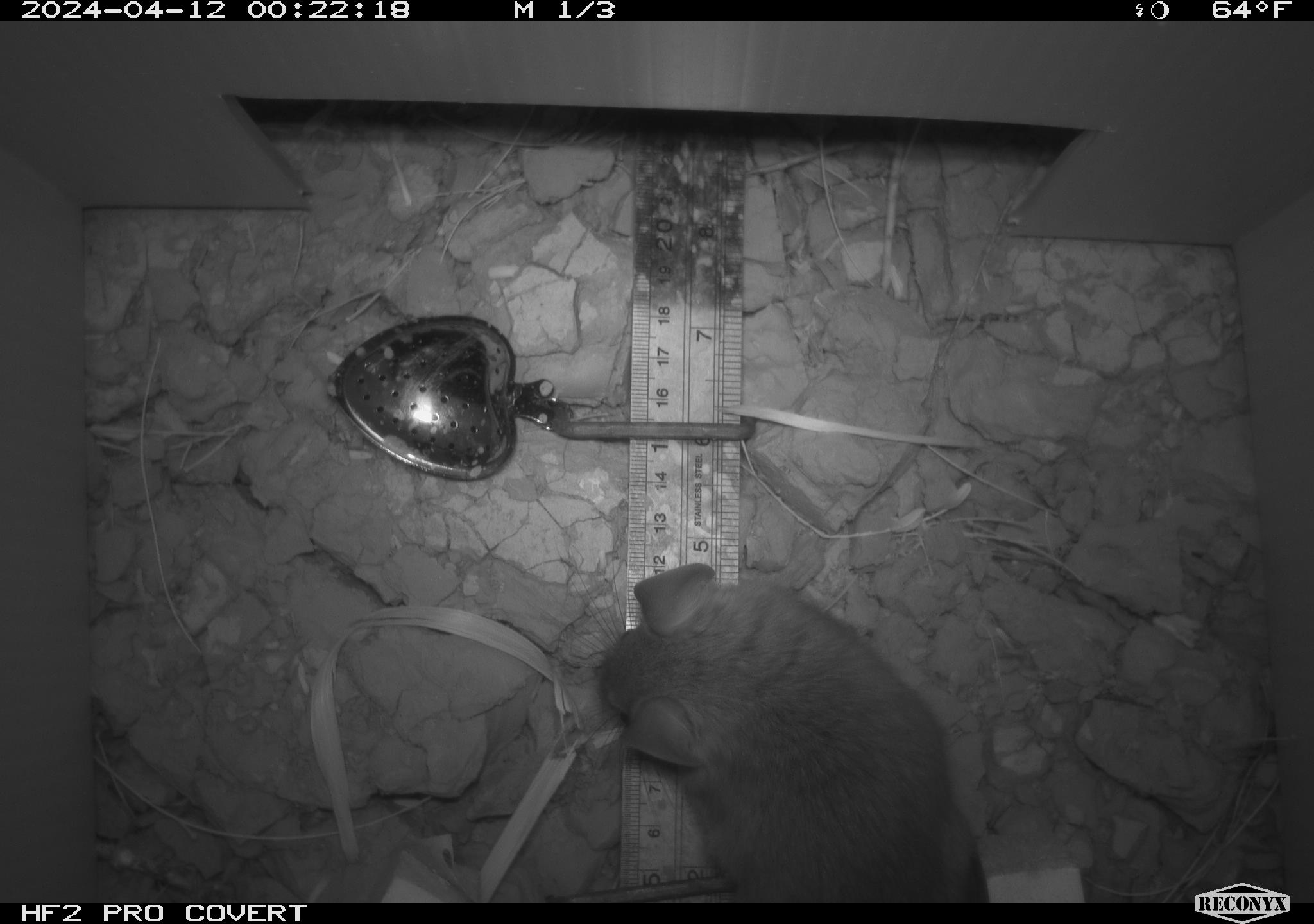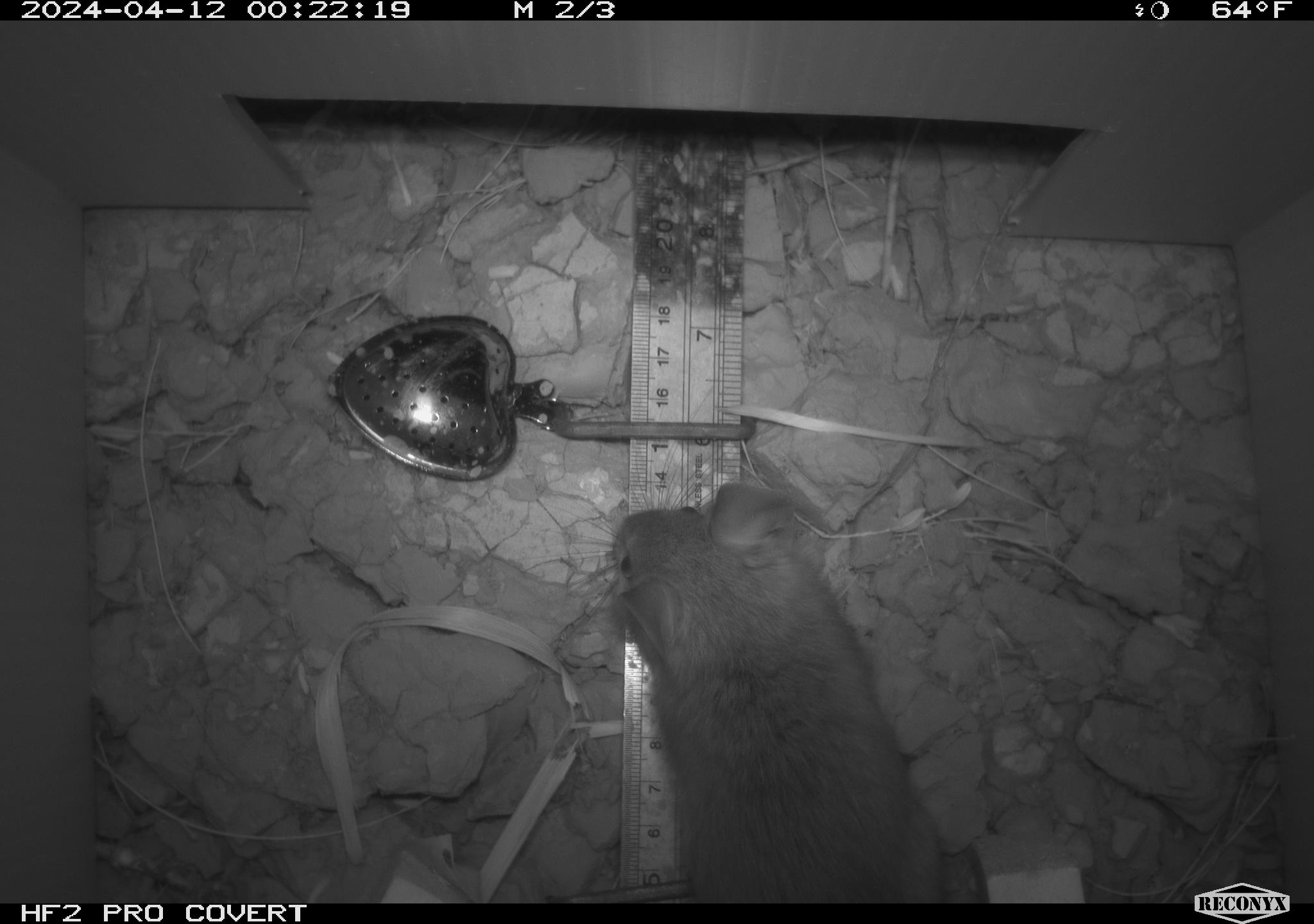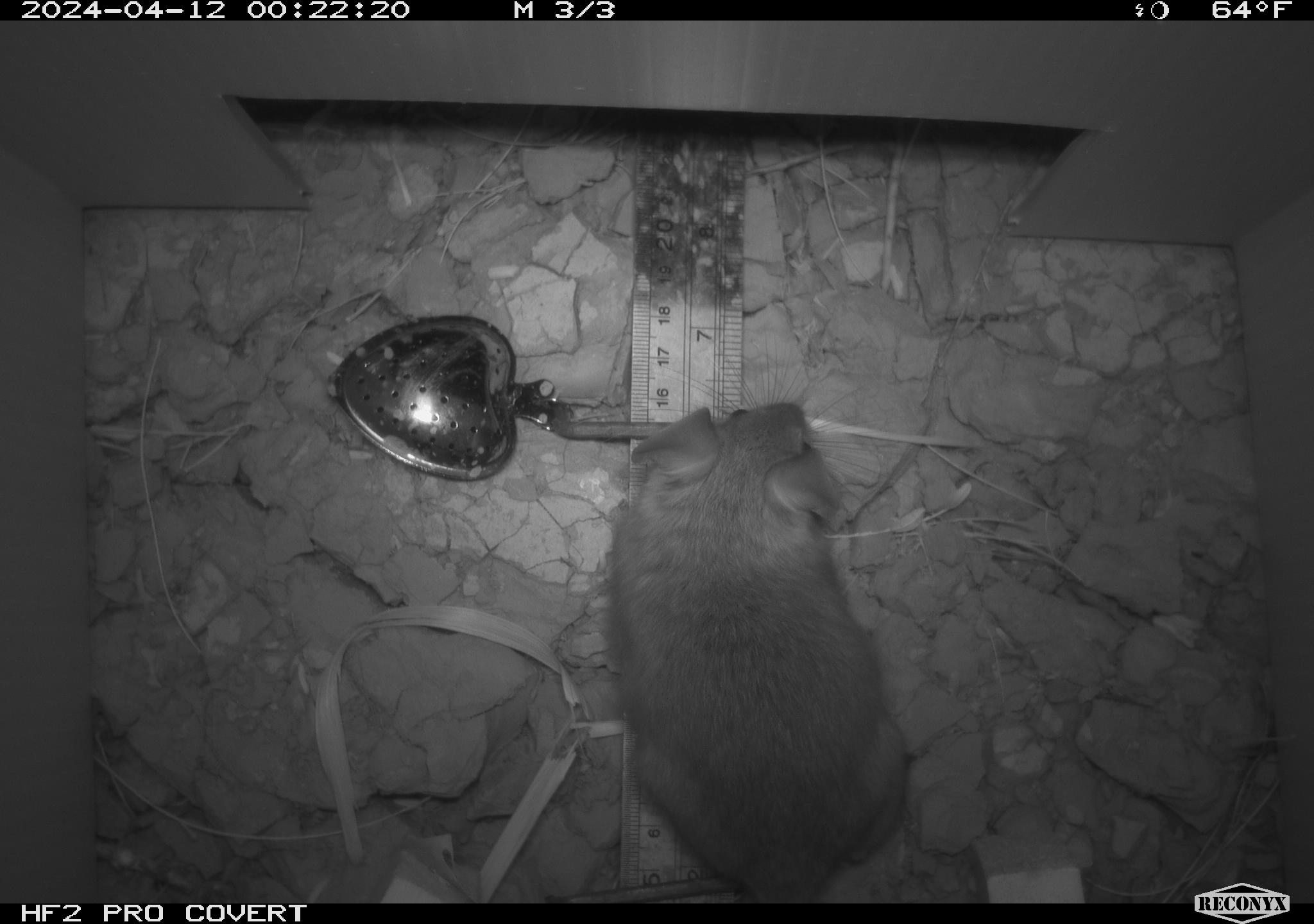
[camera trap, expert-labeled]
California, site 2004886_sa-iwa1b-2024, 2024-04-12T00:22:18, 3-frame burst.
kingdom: Animalia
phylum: Chordata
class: Mammalia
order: Rodentia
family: Cricetidae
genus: Neotoma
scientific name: Neotoma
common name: pack rat or woodrat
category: neotoma species